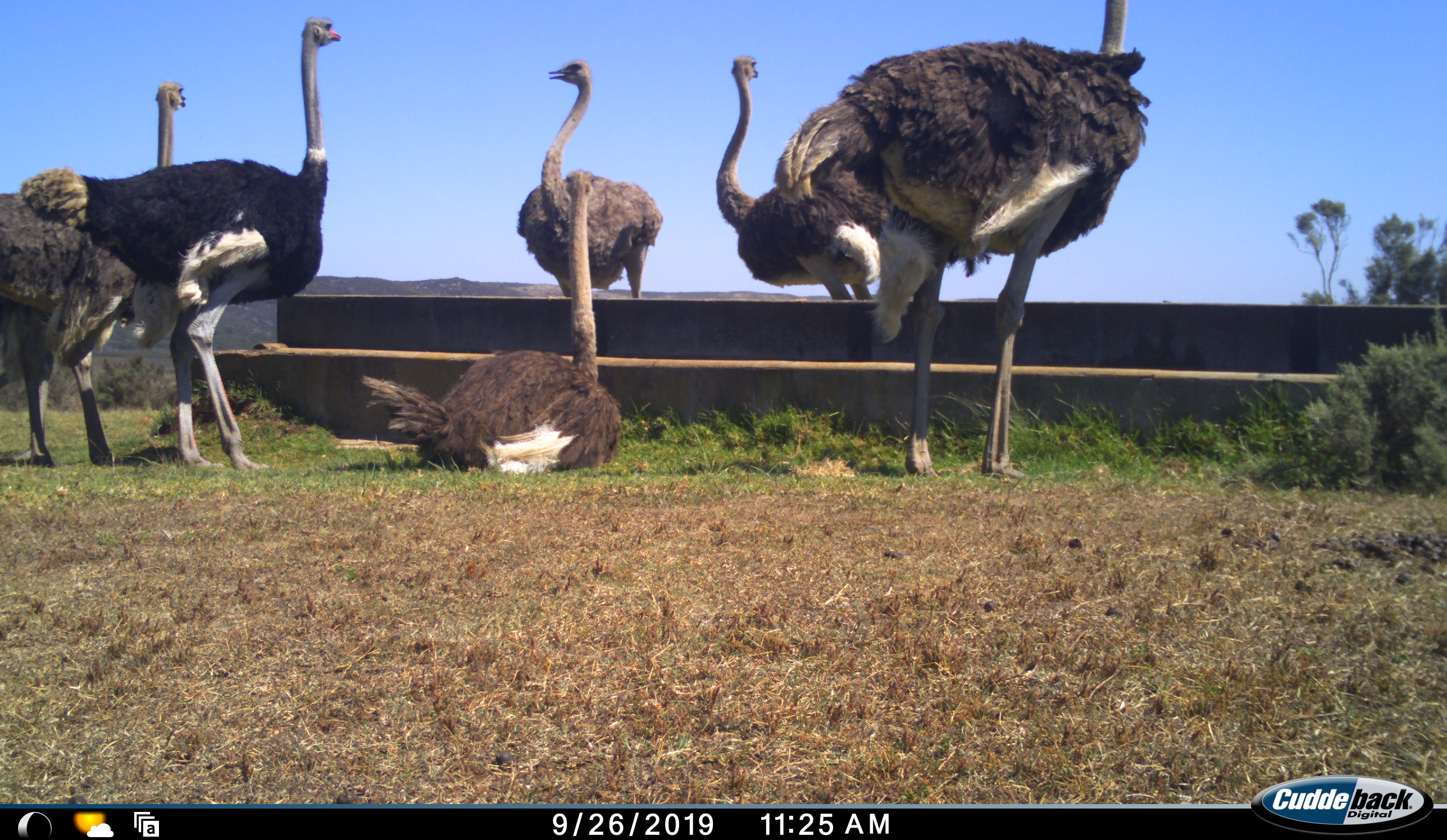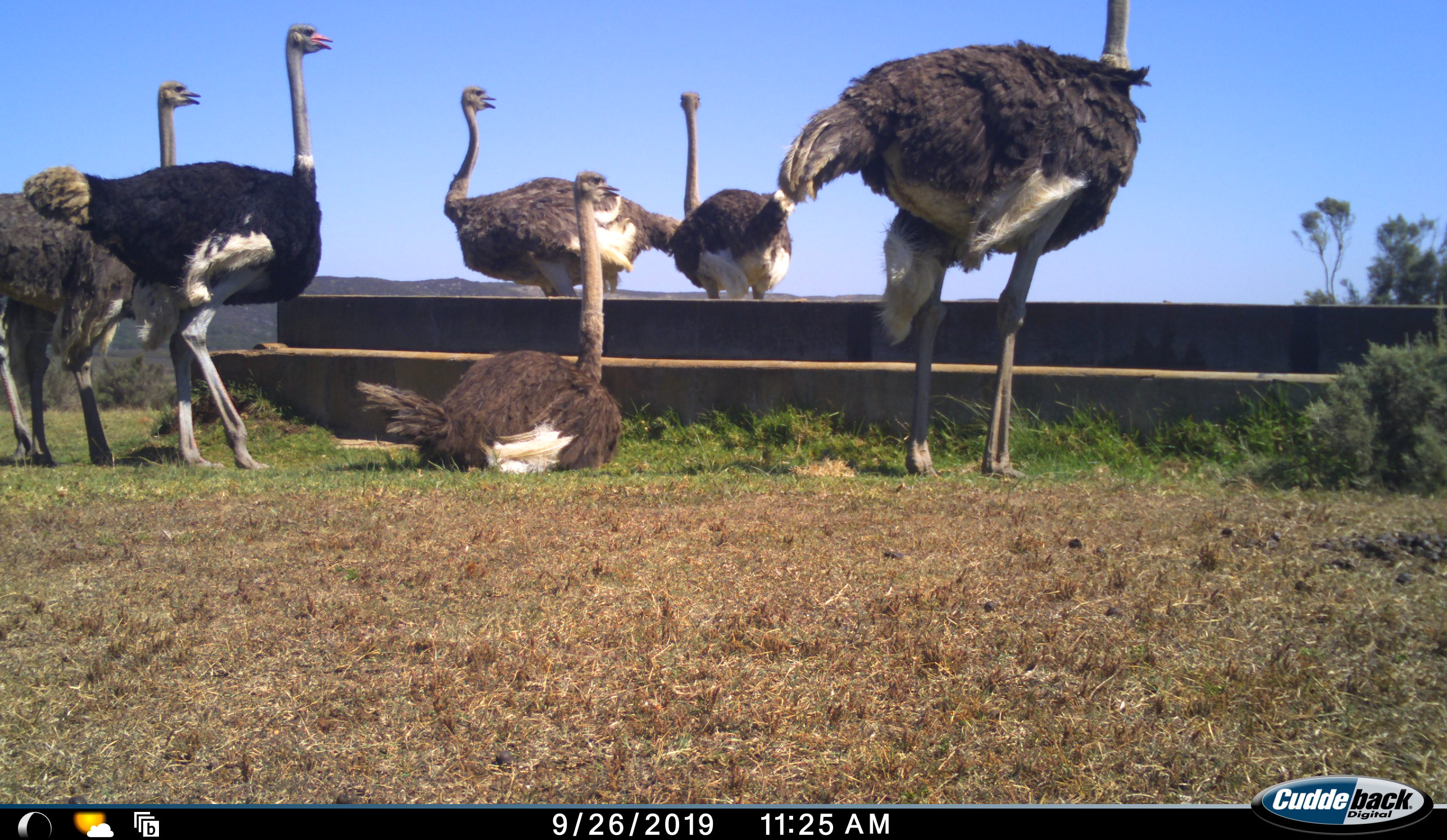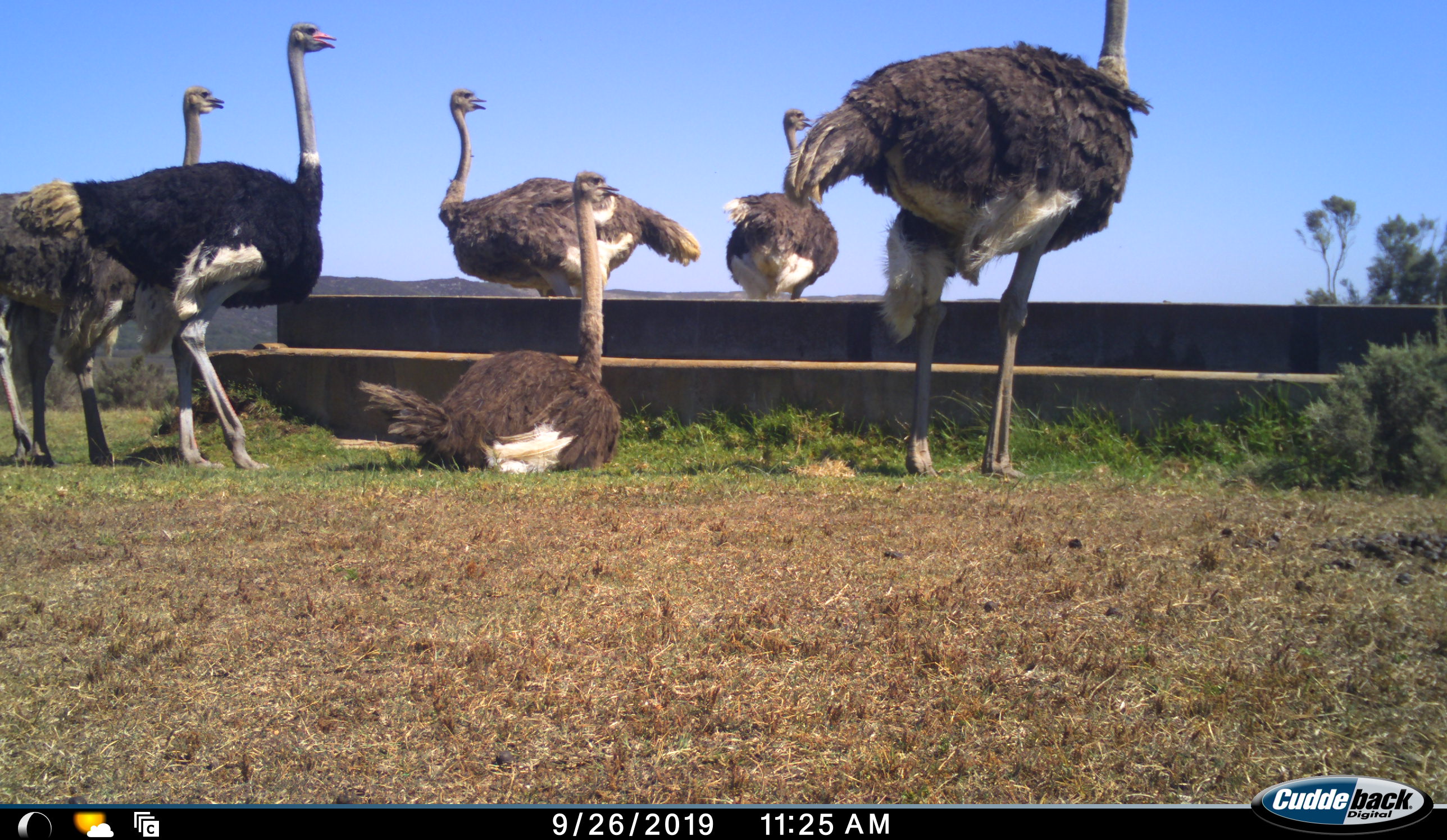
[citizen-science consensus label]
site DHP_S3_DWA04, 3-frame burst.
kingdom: Animalia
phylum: Chordata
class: Aves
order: Struthioniformes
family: Struthionidae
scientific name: Struthionidae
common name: ostrich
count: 6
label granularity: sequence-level